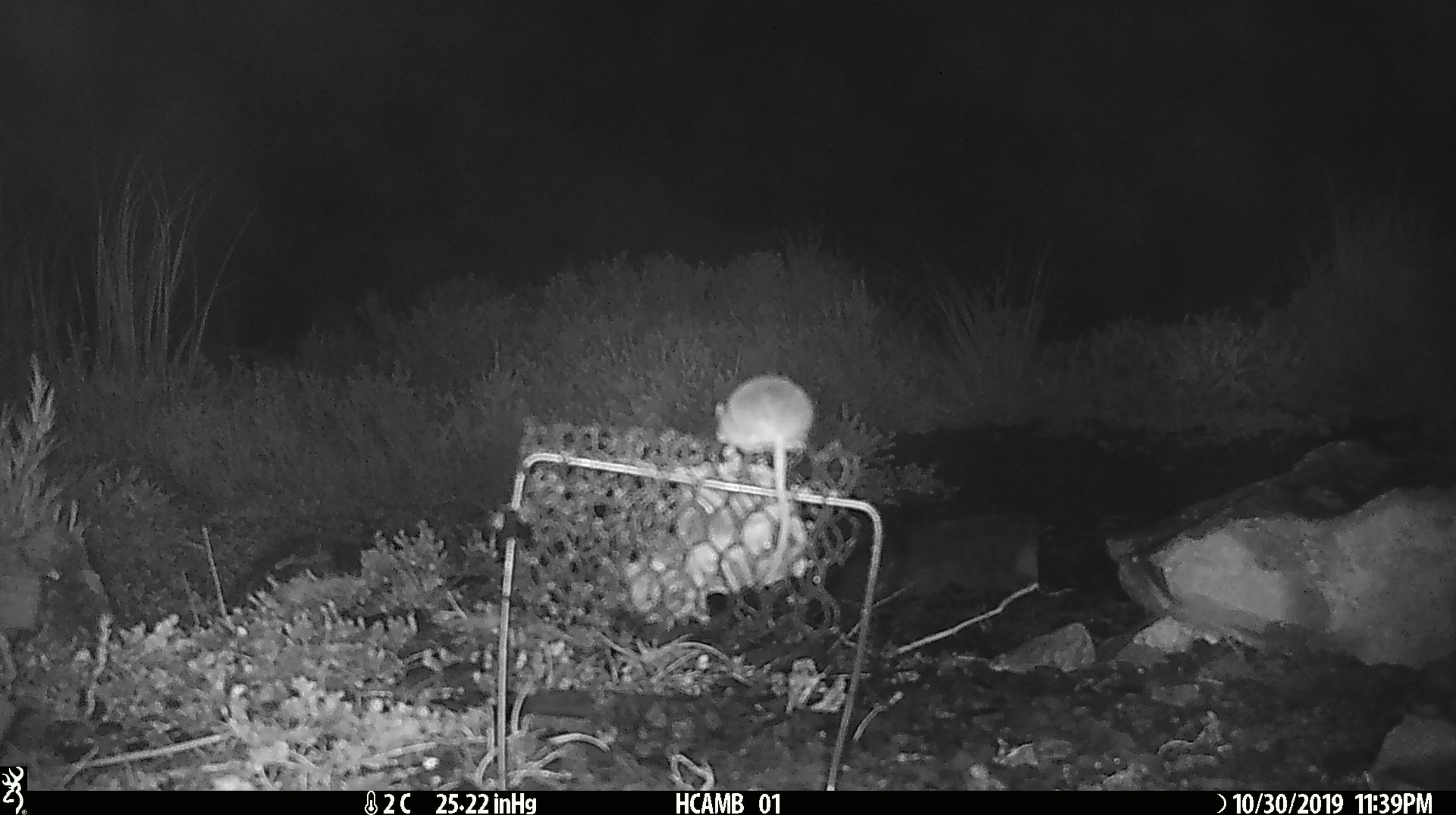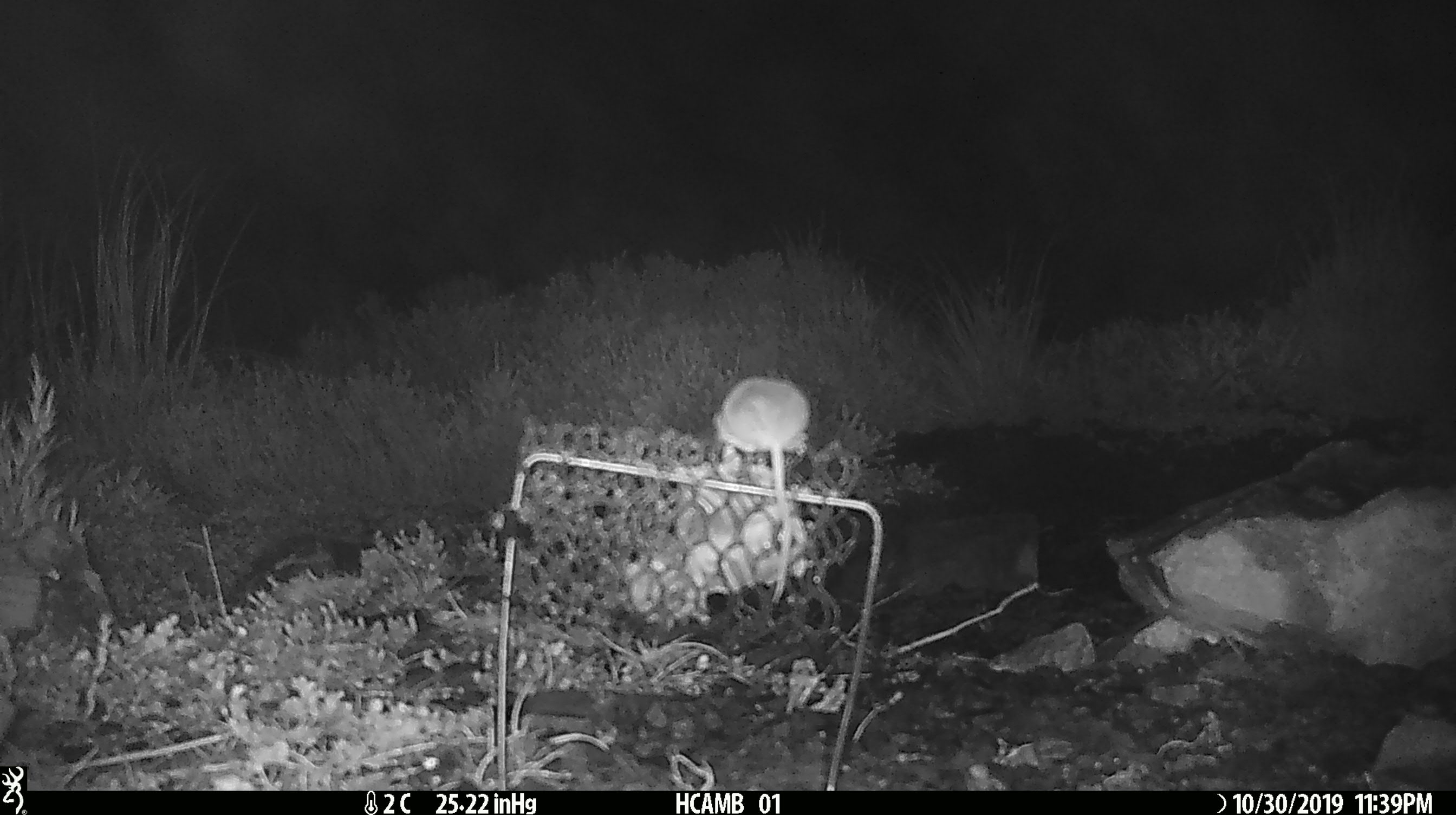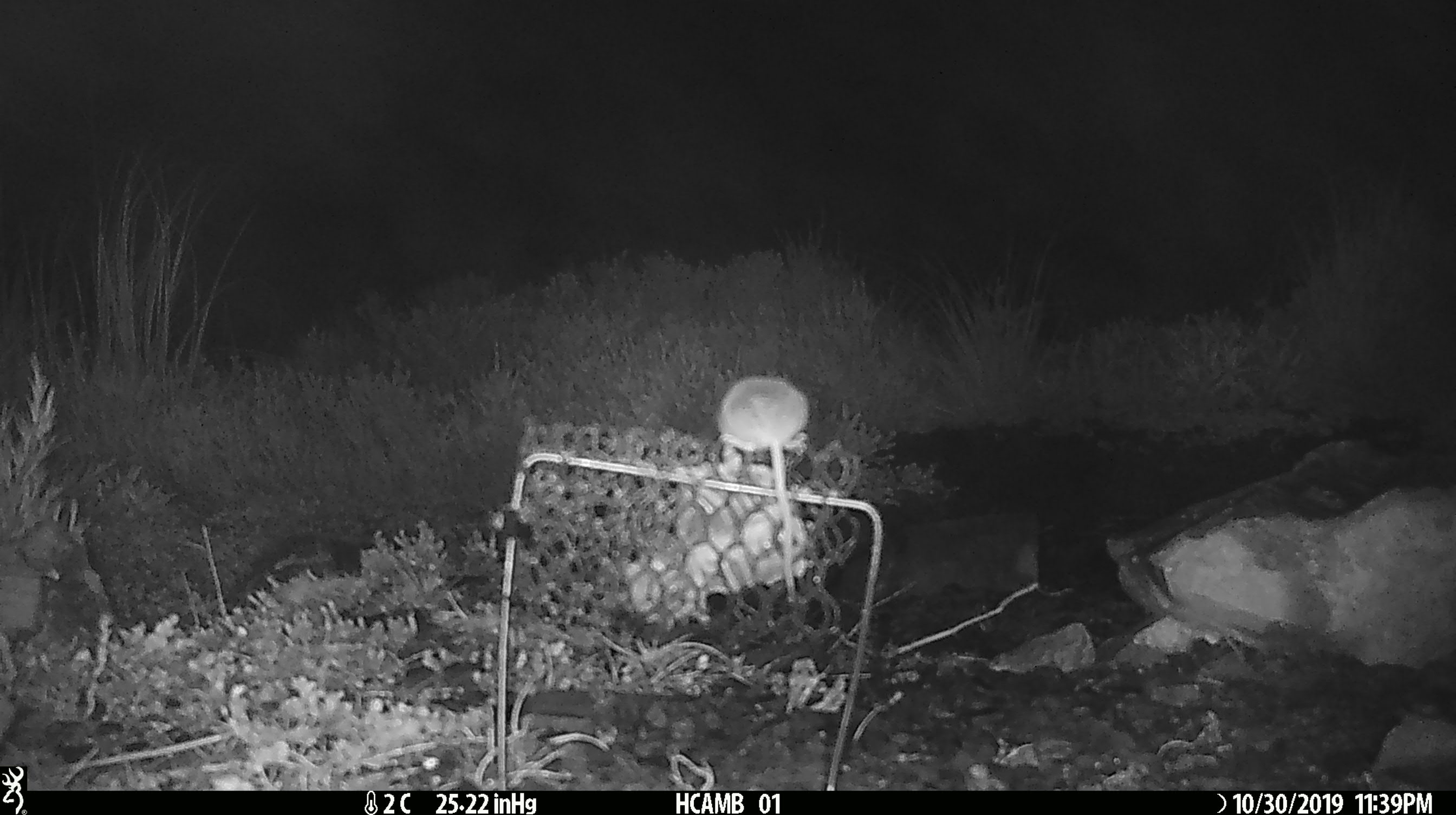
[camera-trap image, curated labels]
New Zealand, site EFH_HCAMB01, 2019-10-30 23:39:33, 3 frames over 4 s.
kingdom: Animalia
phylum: Chordata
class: Mammalia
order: Rodentia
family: Muridae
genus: Mus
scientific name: Mus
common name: mouse